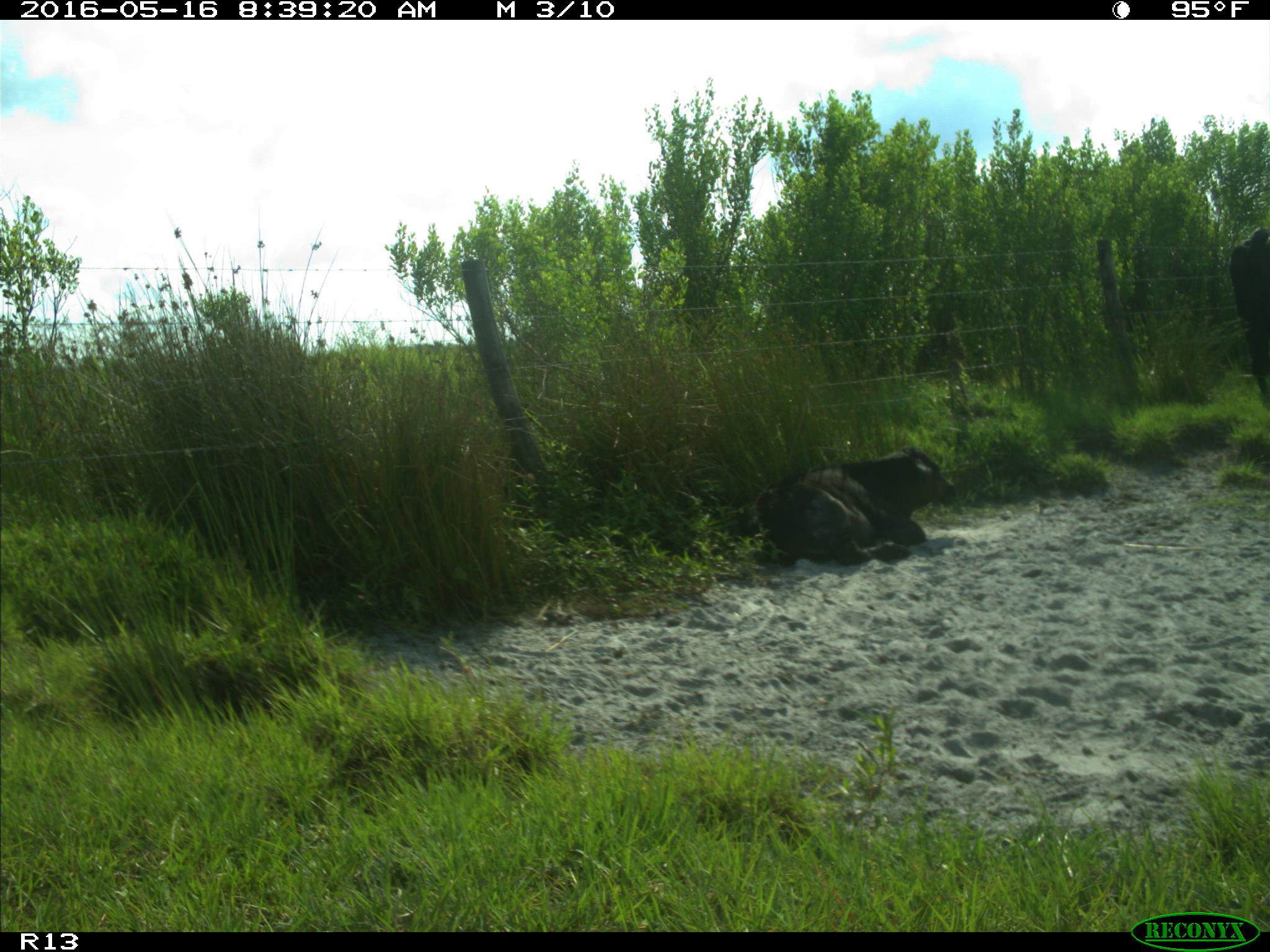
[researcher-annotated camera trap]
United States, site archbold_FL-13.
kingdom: Animalia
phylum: Chordata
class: Mammalia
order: Artiodactyla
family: Bovidae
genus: Bos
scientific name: Bos taurus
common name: domestic cow